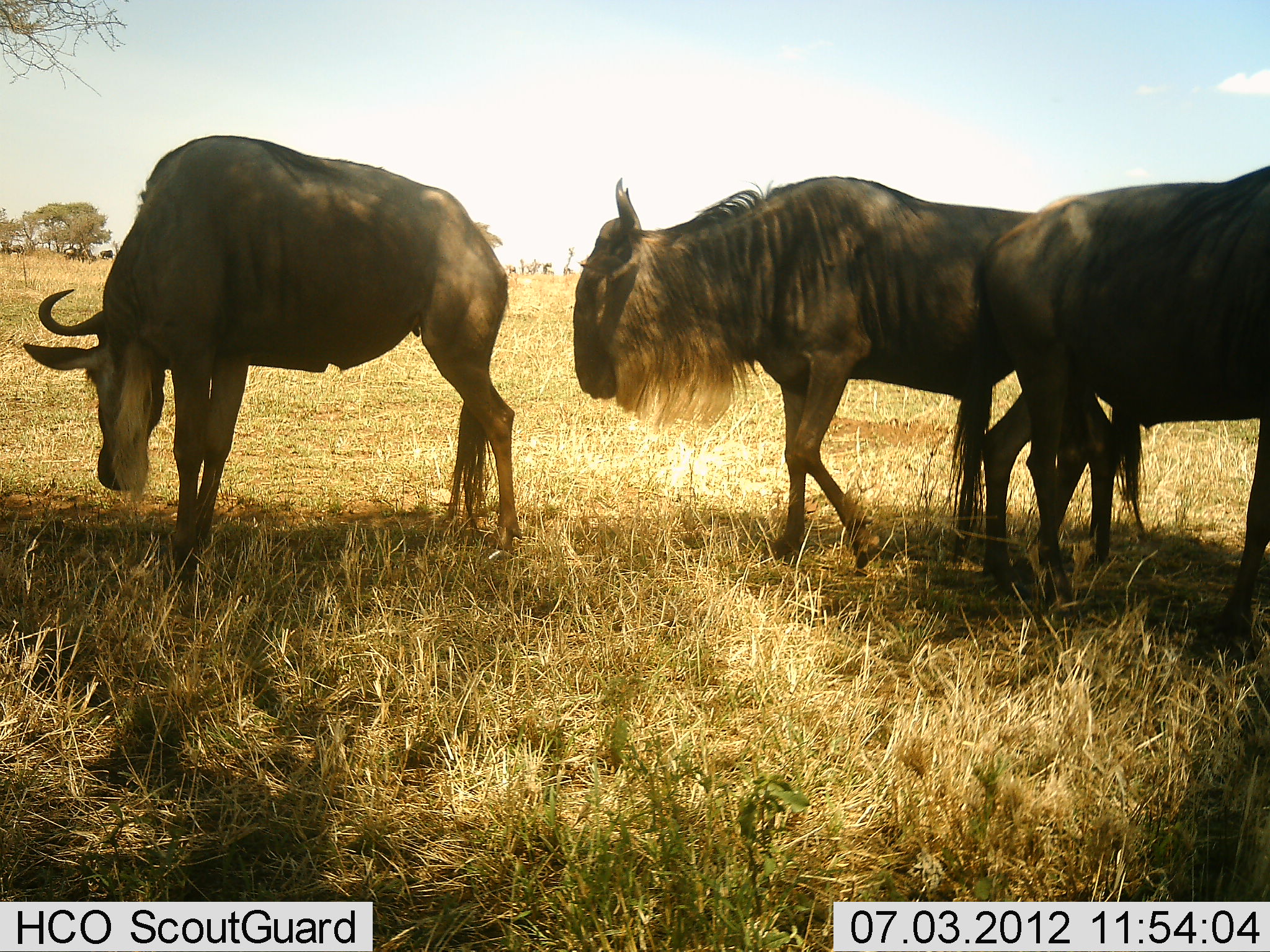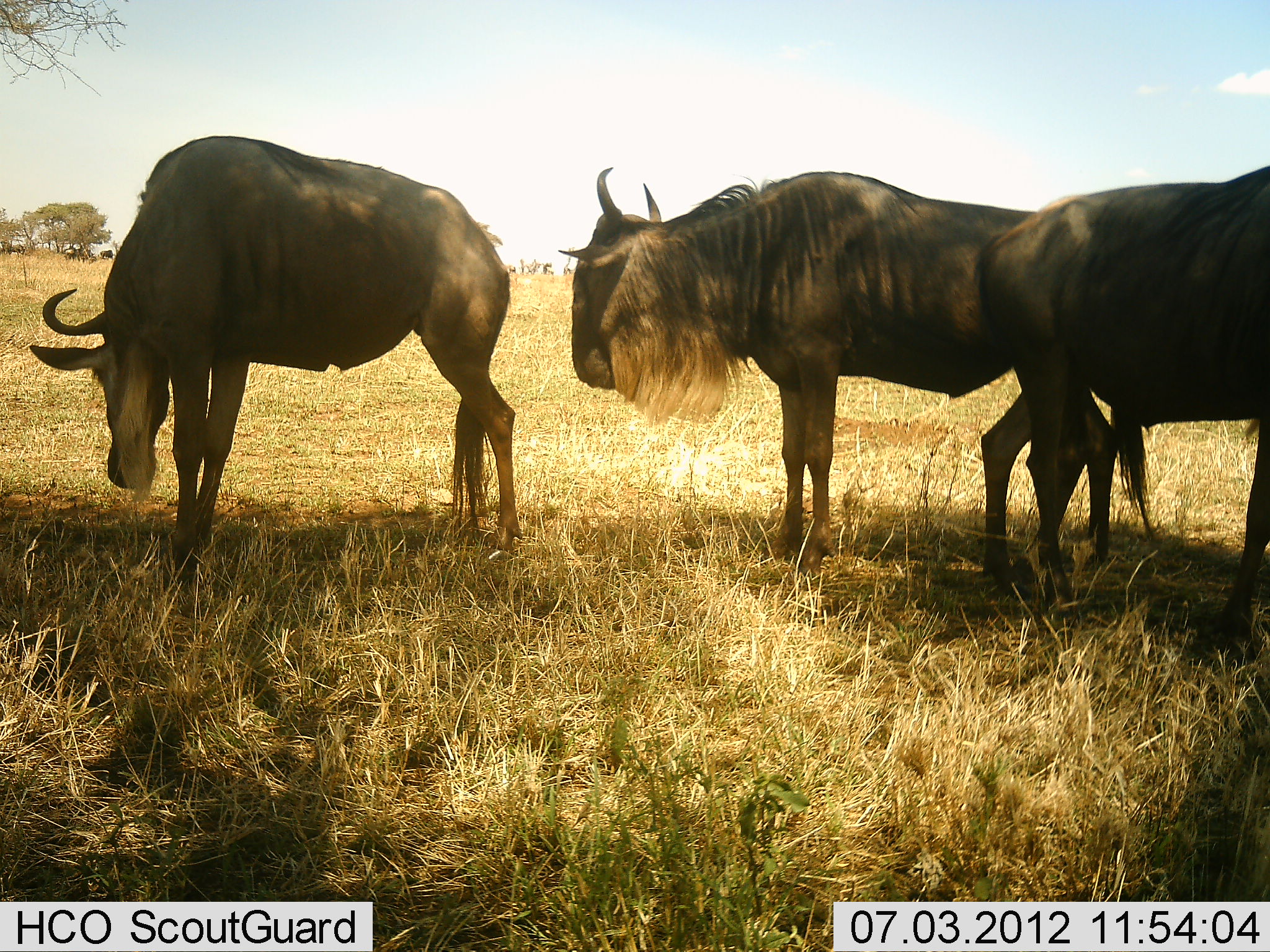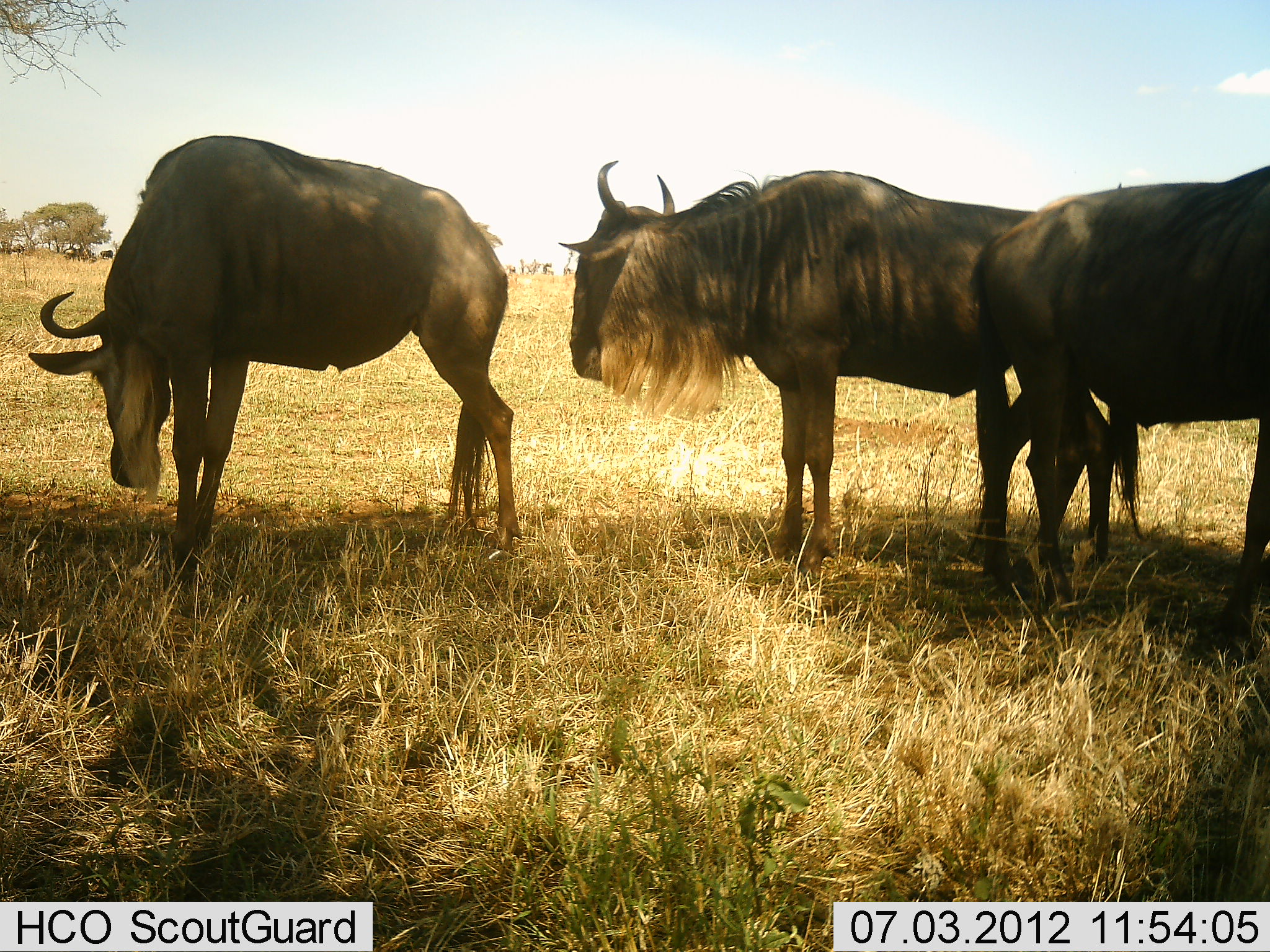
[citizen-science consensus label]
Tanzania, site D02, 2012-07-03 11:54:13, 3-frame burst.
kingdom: Animalia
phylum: Chordata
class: Mammalia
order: Artiodactyla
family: Bovidae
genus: Connochaetes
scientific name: Connochaetes taurinus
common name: blue wildebeest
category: wildebeest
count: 3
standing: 100%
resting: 0%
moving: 0%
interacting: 0%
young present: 0%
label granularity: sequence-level